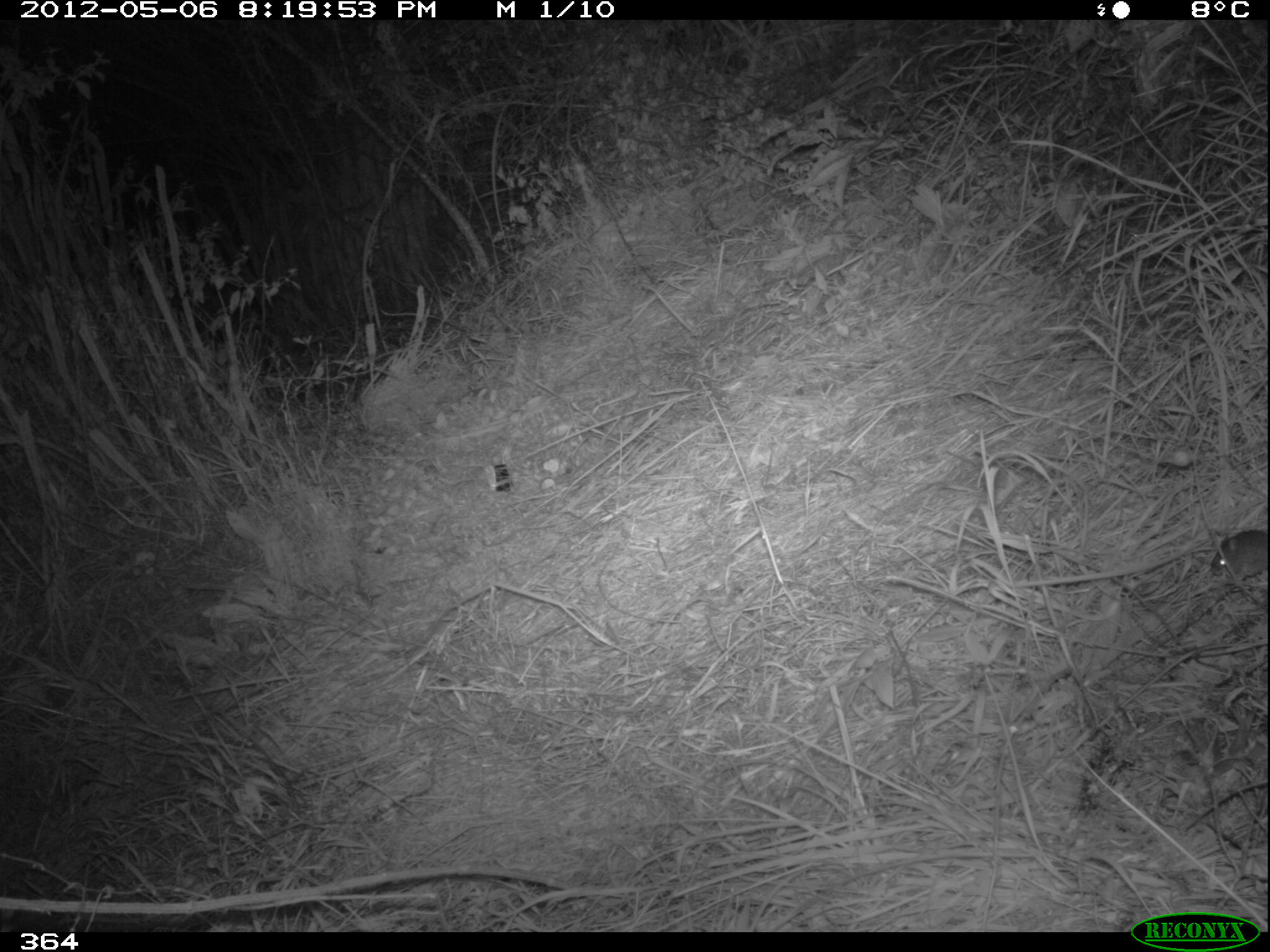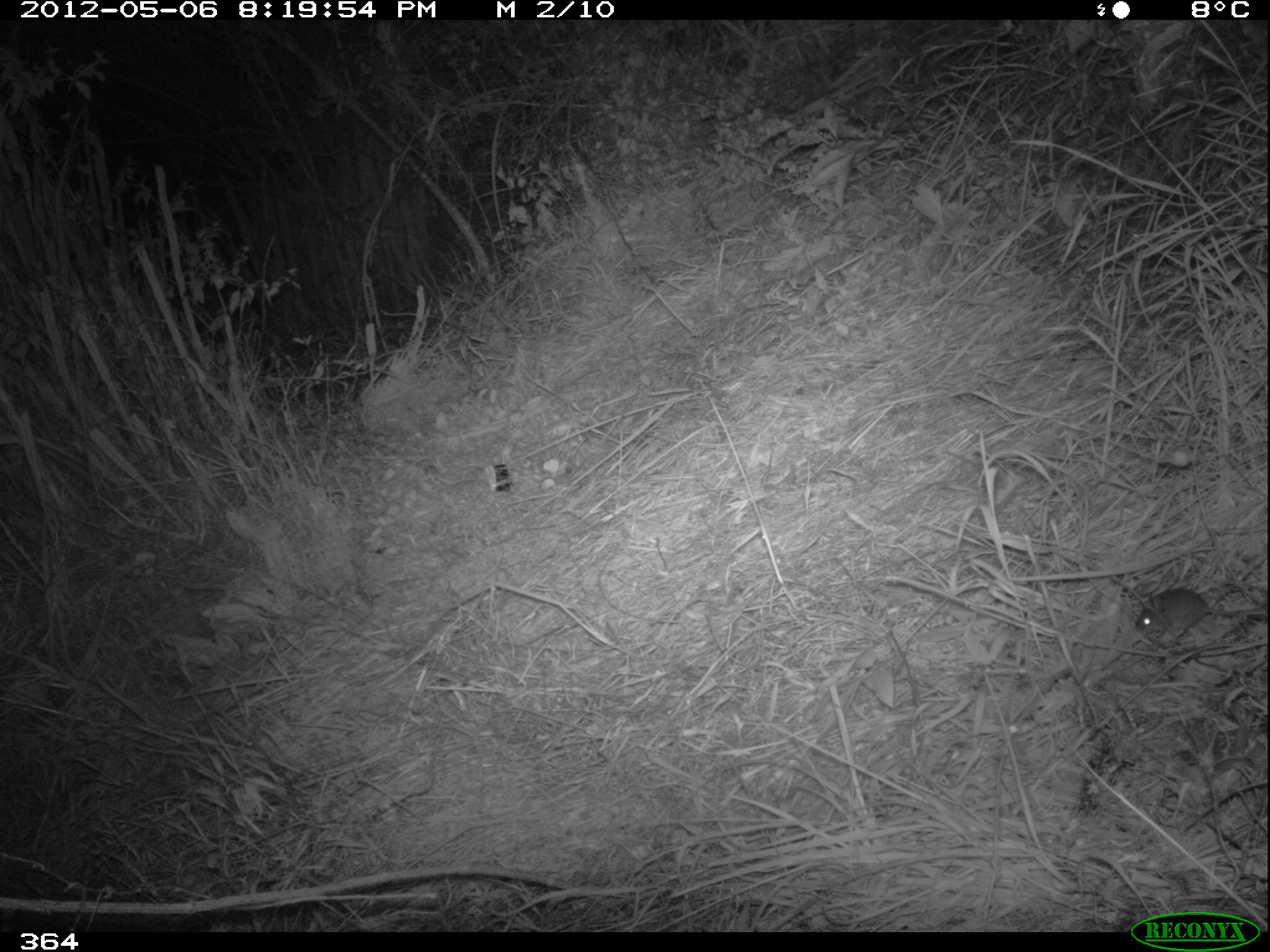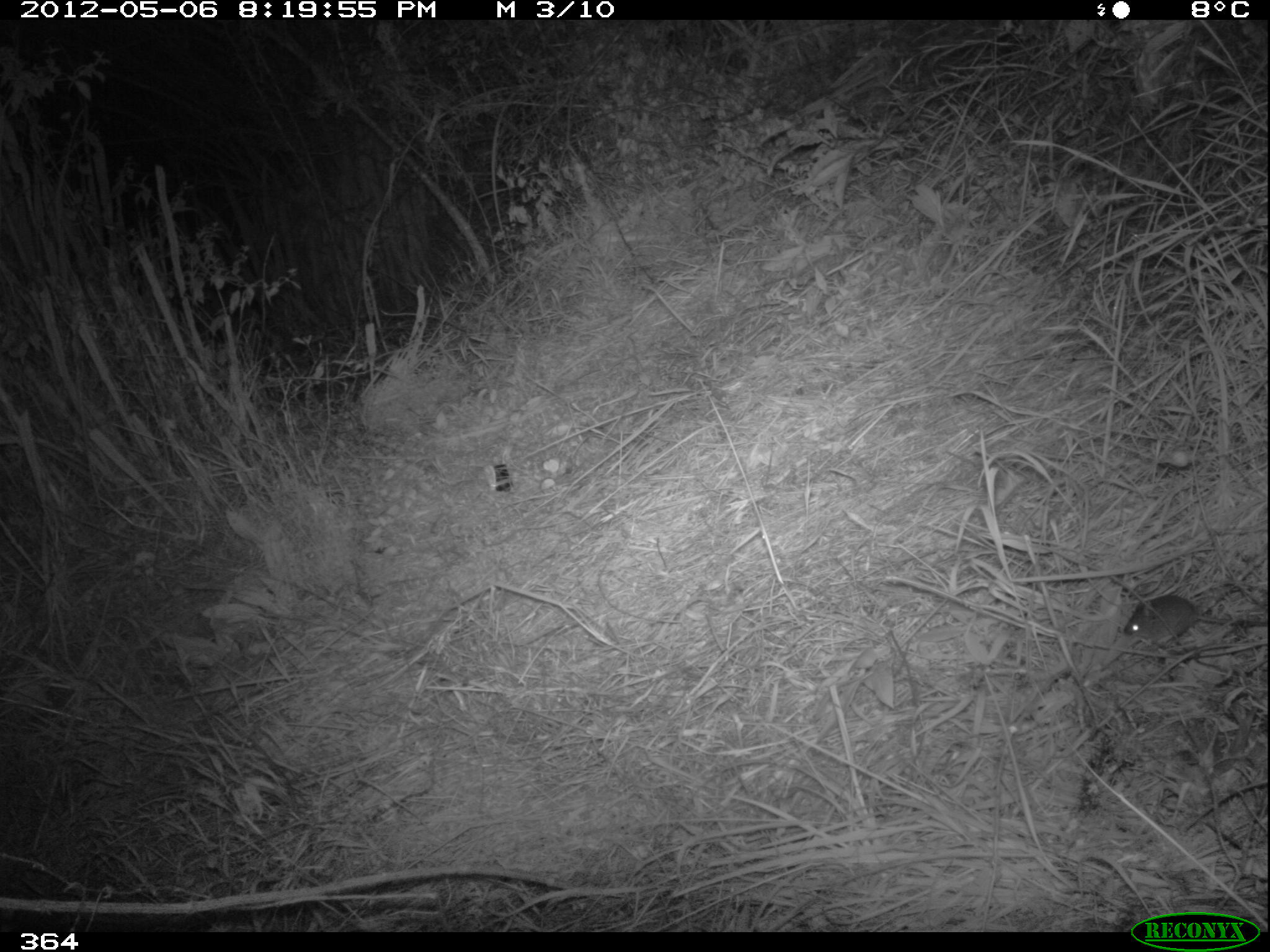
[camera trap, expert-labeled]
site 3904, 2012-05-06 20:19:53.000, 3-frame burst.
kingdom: Animalia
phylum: Chordata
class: Mammalia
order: Rodentia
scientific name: Rodentia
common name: rodents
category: unknown rodent